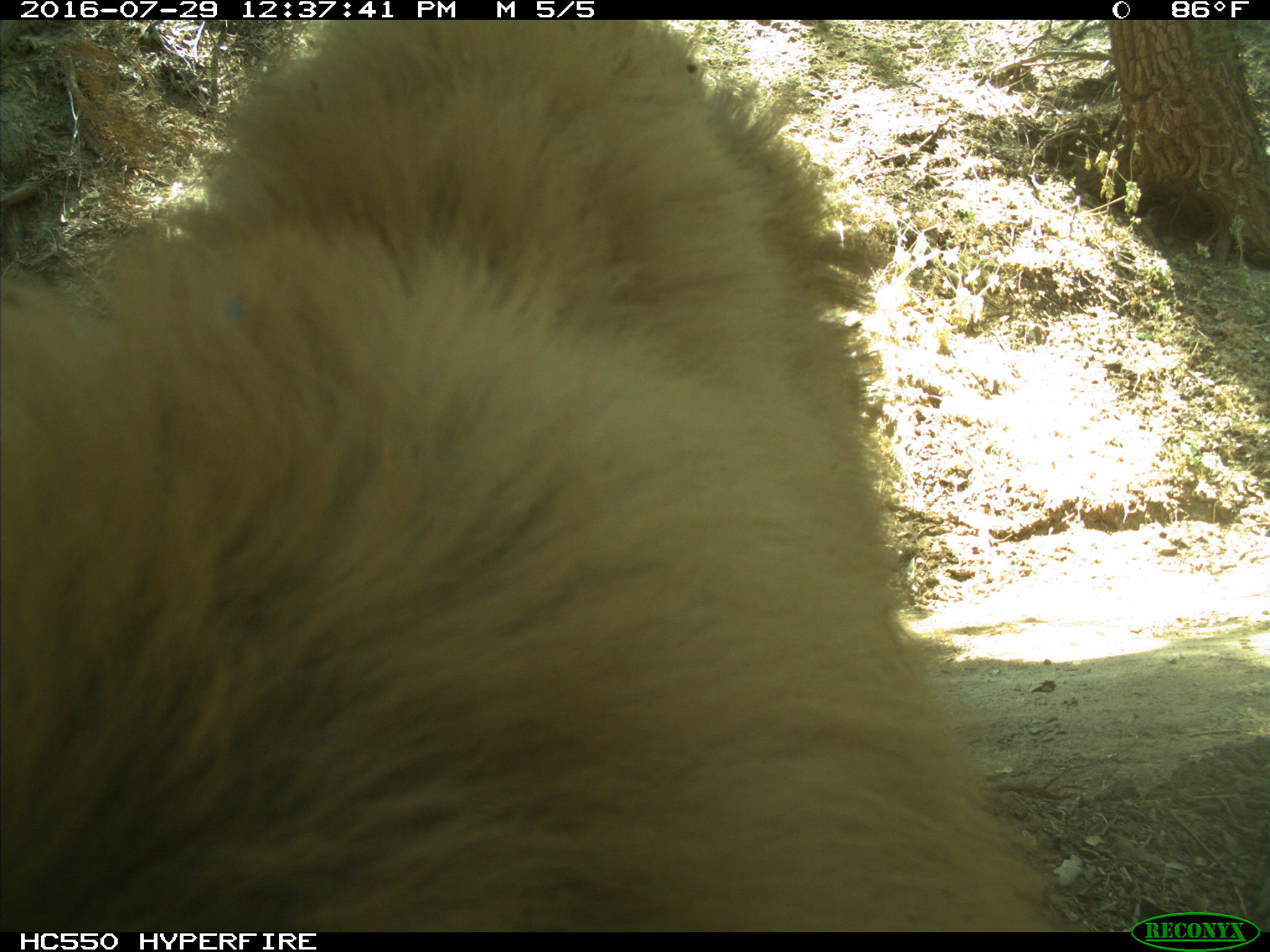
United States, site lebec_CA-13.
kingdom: Animalia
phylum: Chordata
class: Mammalia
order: Carnivora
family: Ursidae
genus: Ursus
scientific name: Ursus americanus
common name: american black bear